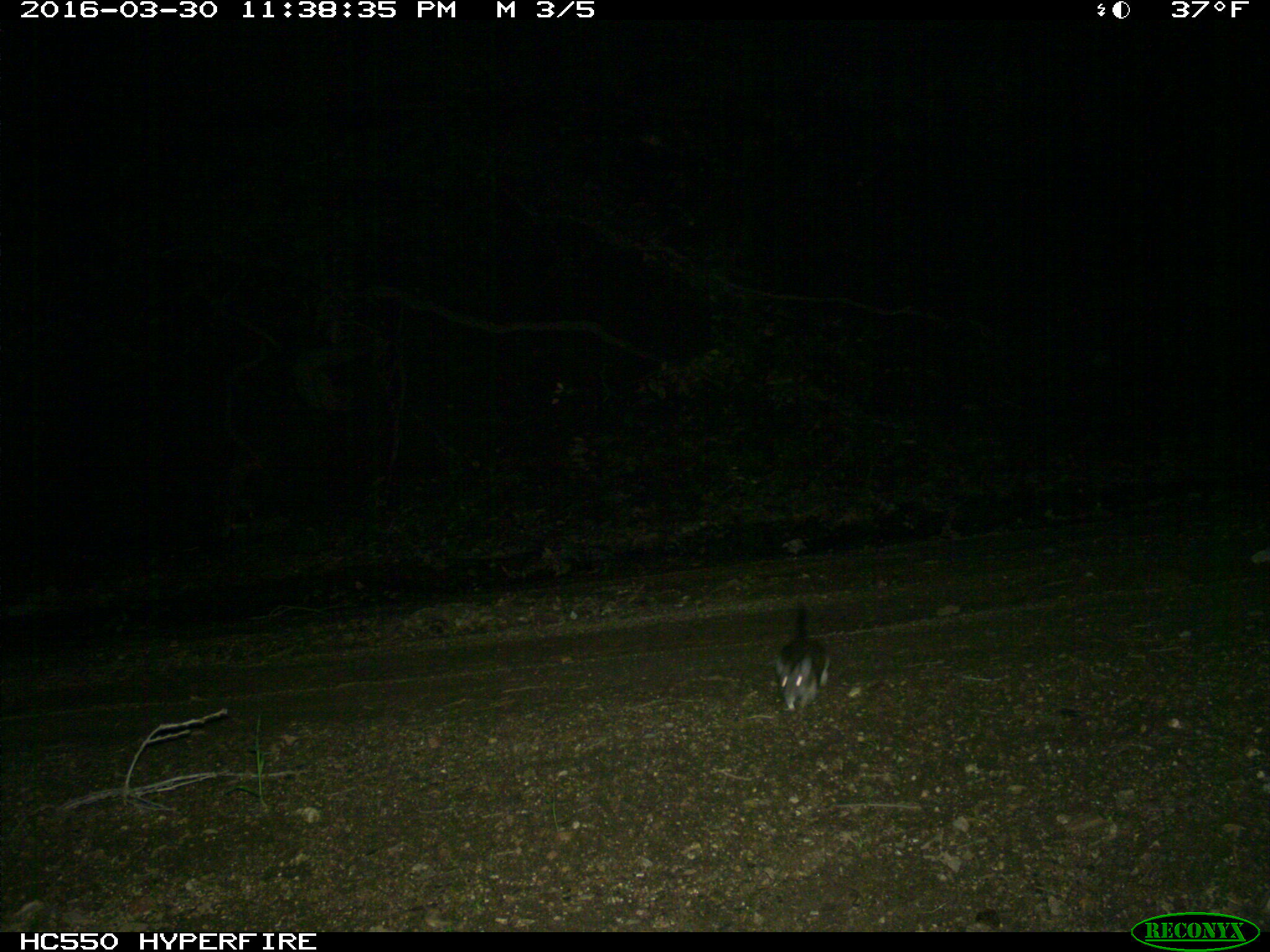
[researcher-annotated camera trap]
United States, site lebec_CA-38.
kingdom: Animalia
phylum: Chordata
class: Mammalia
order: Rodentia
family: Cricetidae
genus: Neotoma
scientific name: Neotoma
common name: pack rat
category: unidentified pack rat